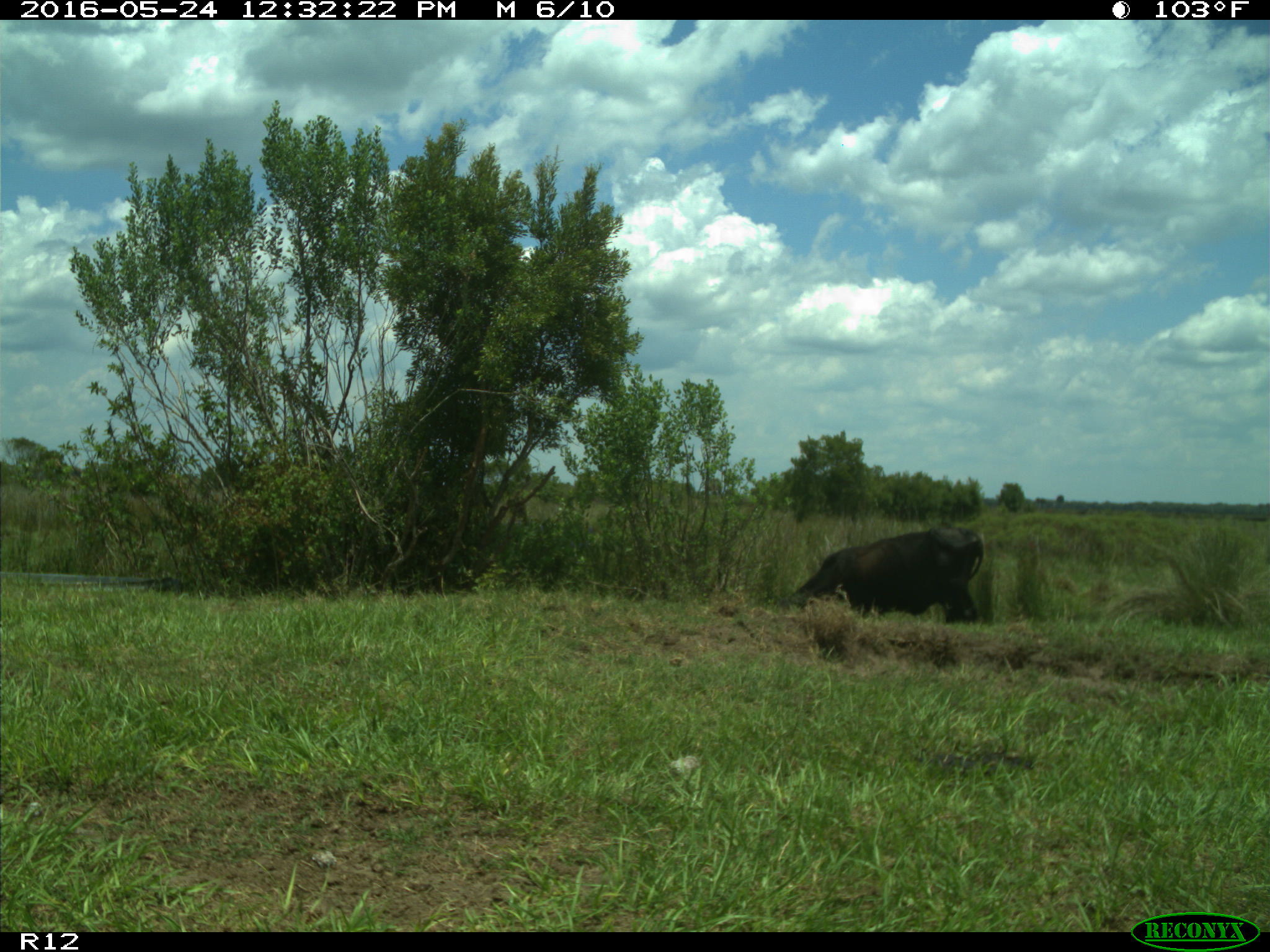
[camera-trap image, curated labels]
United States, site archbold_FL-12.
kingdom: Animalia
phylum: Chordata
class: Mammalia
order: Artiodactyla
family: Bovidae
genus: Bos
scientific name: Bos taurus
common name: domestic cow